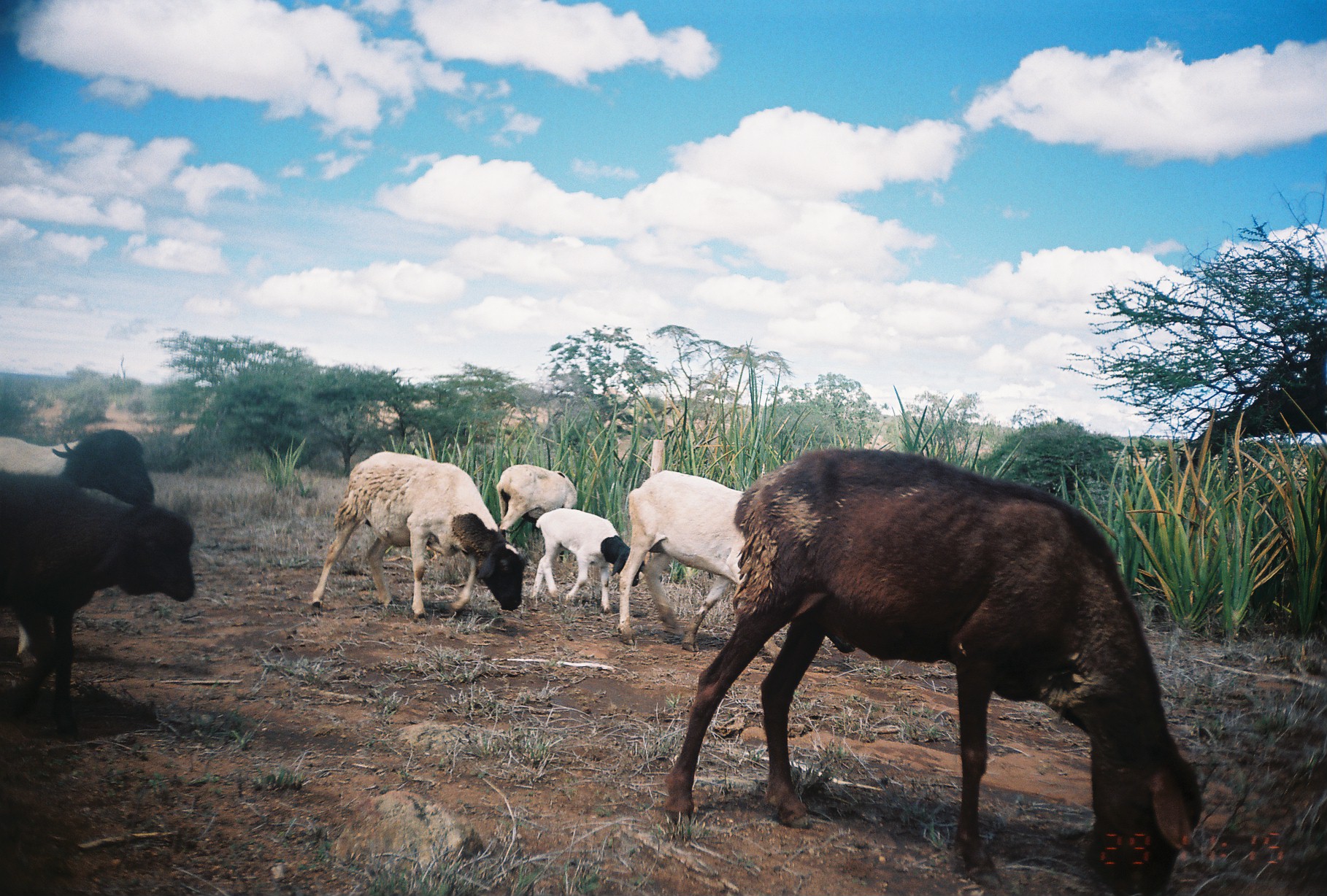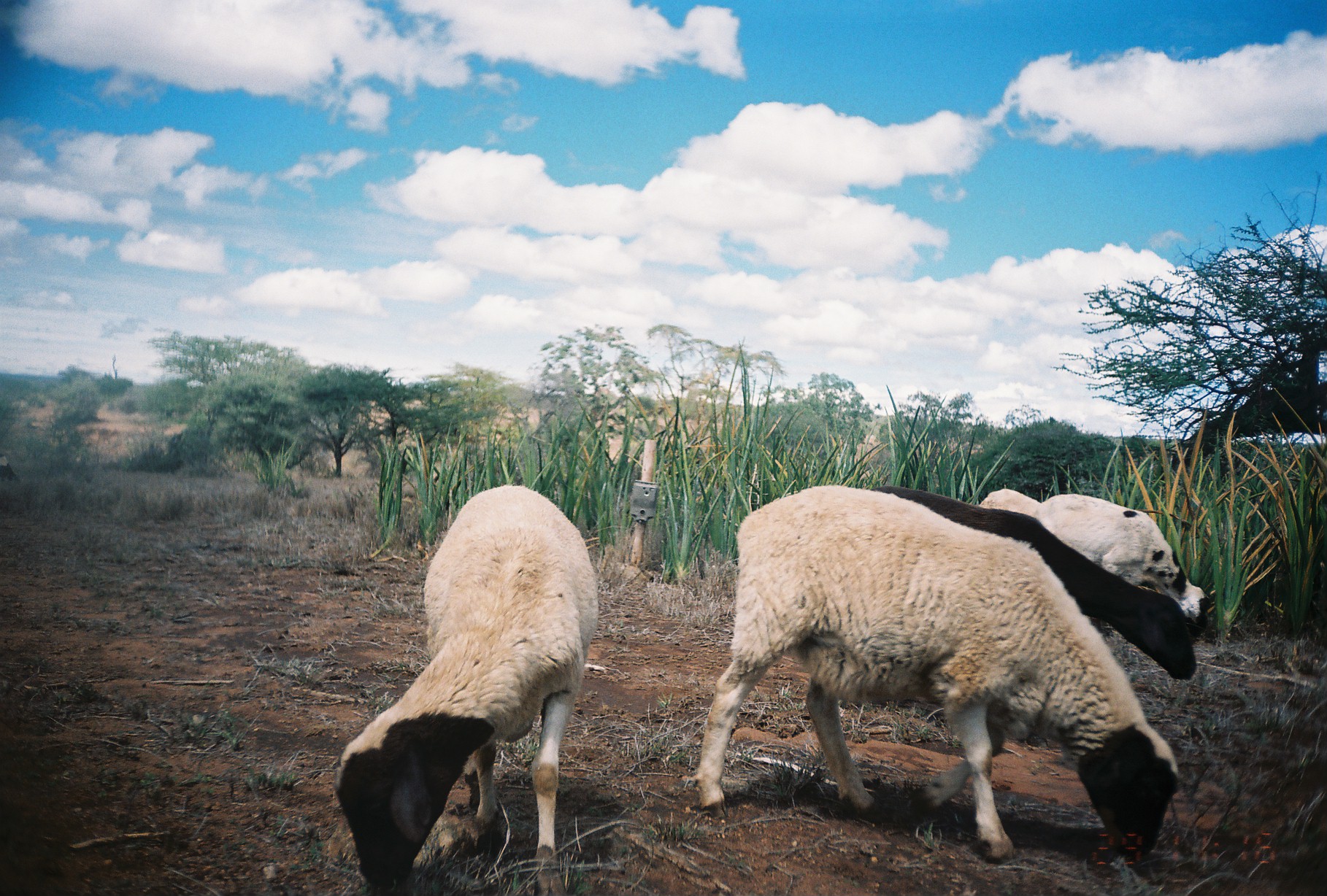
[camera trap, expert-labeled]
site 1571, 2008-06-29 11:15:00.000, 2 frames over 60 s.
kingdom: Animalia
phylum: Chordata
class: Mammalia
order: Artiodactyla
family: Bovidae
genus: Ovis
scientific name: Ovis aries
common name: domestic sheep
Ovis aries (domestic sheep), count 8.